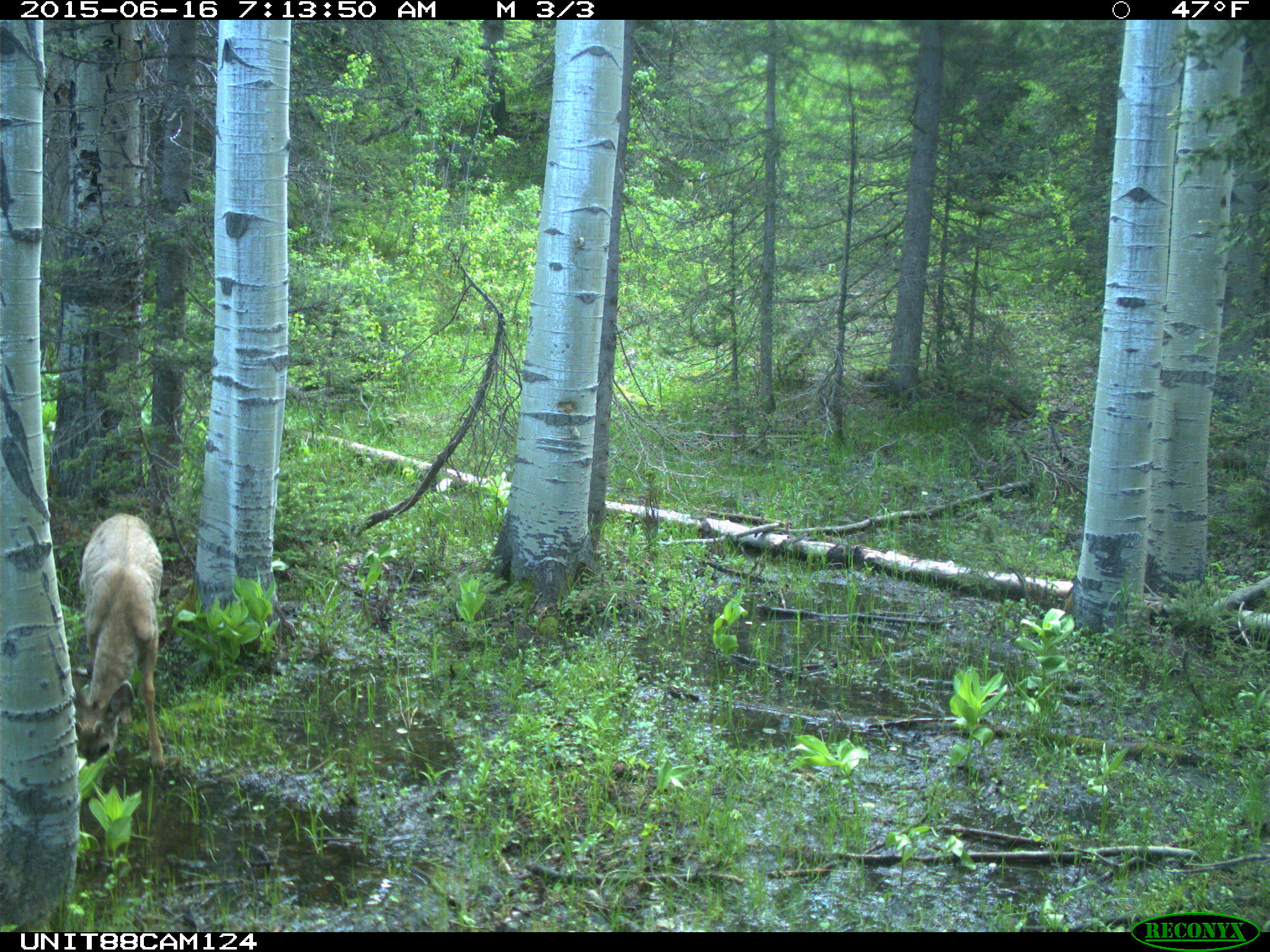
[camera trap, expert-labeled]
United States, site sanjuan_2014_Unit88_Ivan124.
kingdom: Animalia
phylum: Chordata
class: Mammalia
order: Artiodactyla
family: Cervidae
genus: Odocoileus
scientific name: Odocoileus hemionus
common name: mule deer